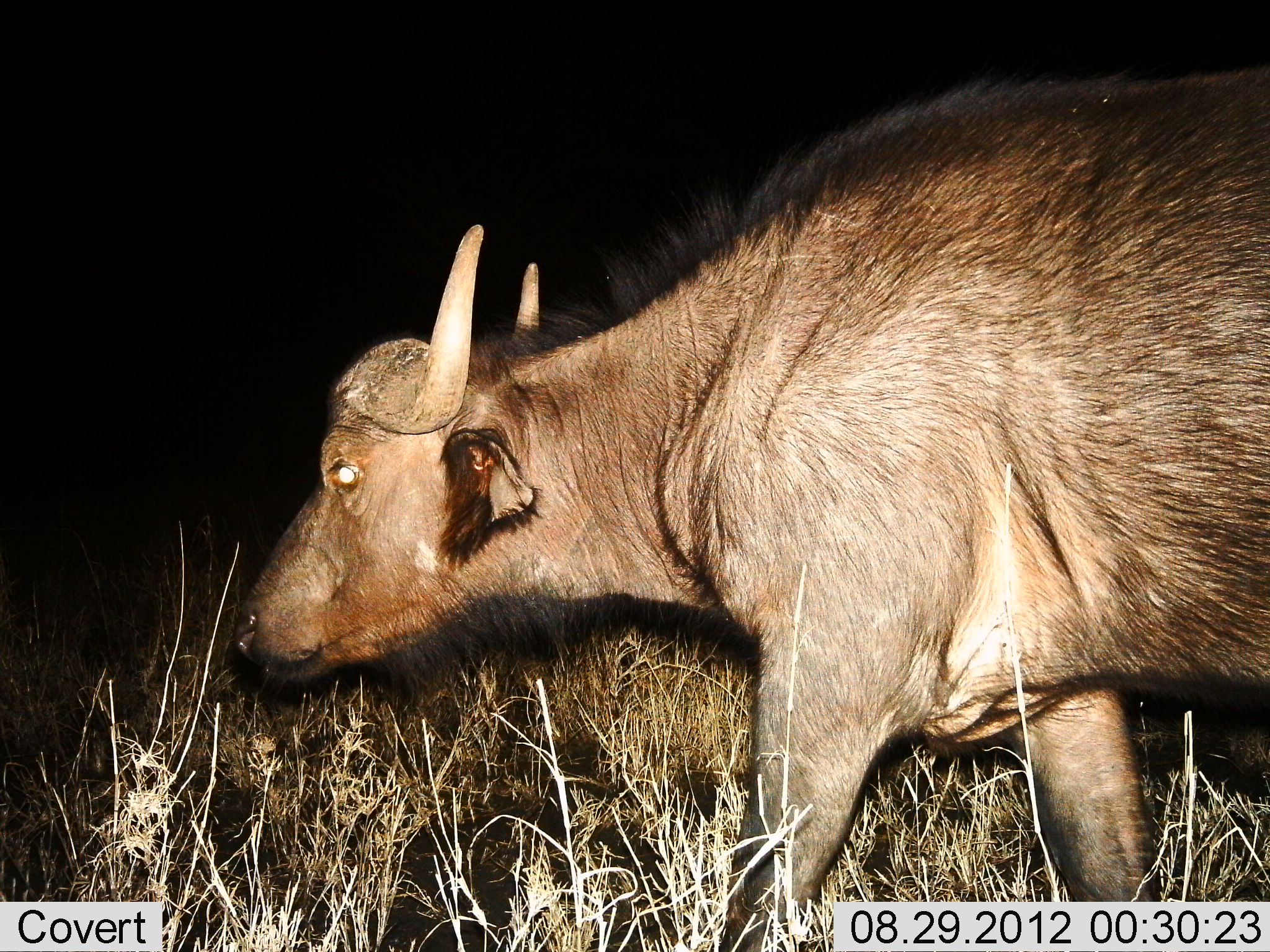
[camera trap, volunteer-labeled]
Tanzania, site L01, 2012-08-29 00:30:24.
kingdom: Animalia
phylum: Chordata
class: Mammalia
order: Artiodactyla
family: Bovidae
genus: Syncerus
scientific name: Syncerus caffer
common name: cape buffalo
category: buffalo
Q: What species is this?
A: Buffalo (cape buffalo) (Syncerus caffer).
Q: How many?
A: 1.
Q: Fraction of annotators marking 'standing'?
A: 30%.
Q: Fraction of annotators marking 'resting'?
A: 0%.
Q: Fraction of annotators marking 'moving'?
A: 70%.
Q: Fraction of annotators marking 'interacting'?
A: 0%.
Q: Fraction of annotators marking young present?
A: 0%.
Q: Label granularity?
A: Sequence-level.